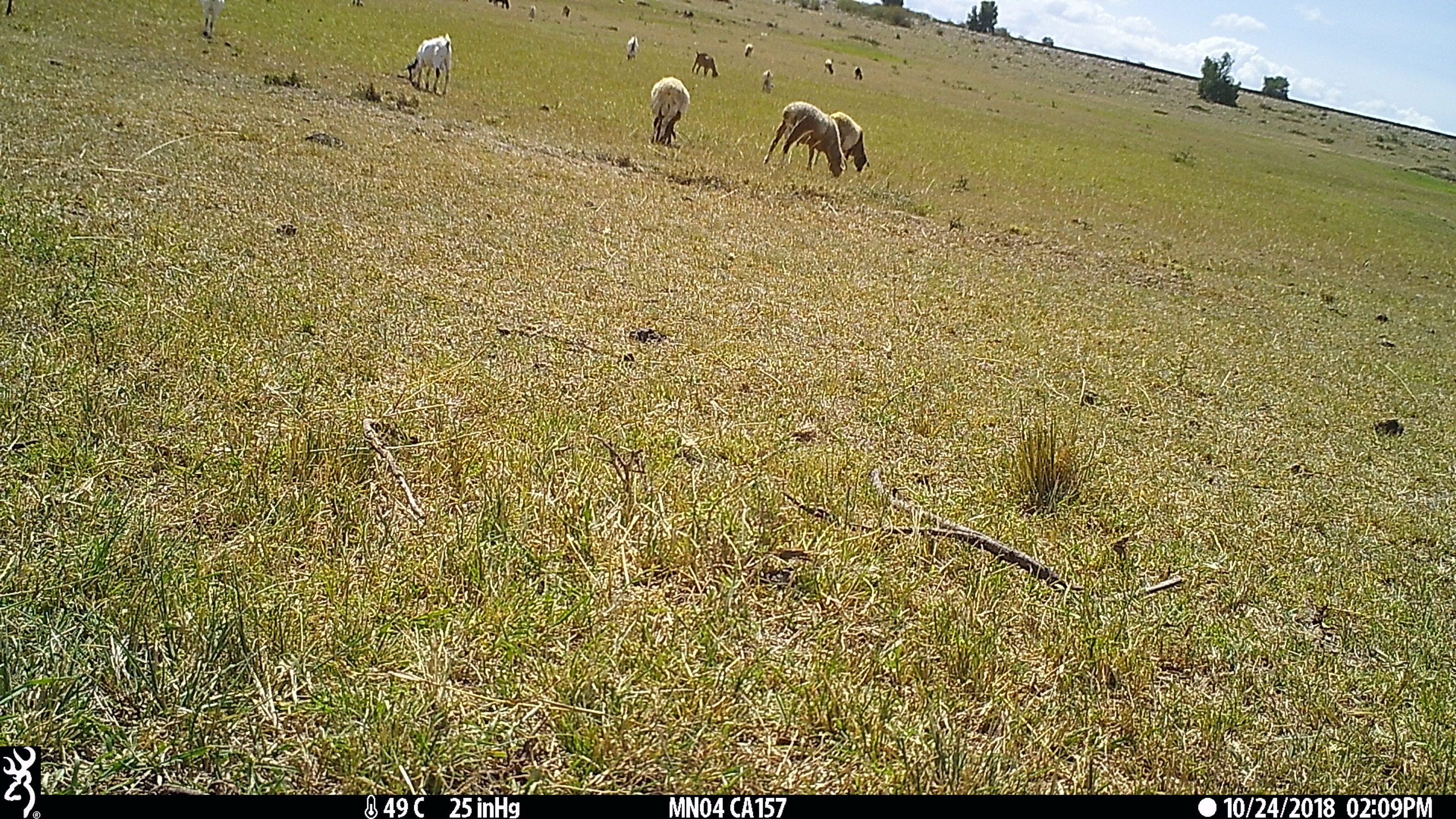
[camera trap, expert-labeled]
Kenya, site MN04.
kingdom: Animalia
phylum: Chordata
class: Mammalia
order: Artiodactyla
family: Bovidae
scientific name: Bovidae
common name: sheep or goat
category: shoat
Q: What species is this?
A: Shoat (sheep or goat) (Bovidae).